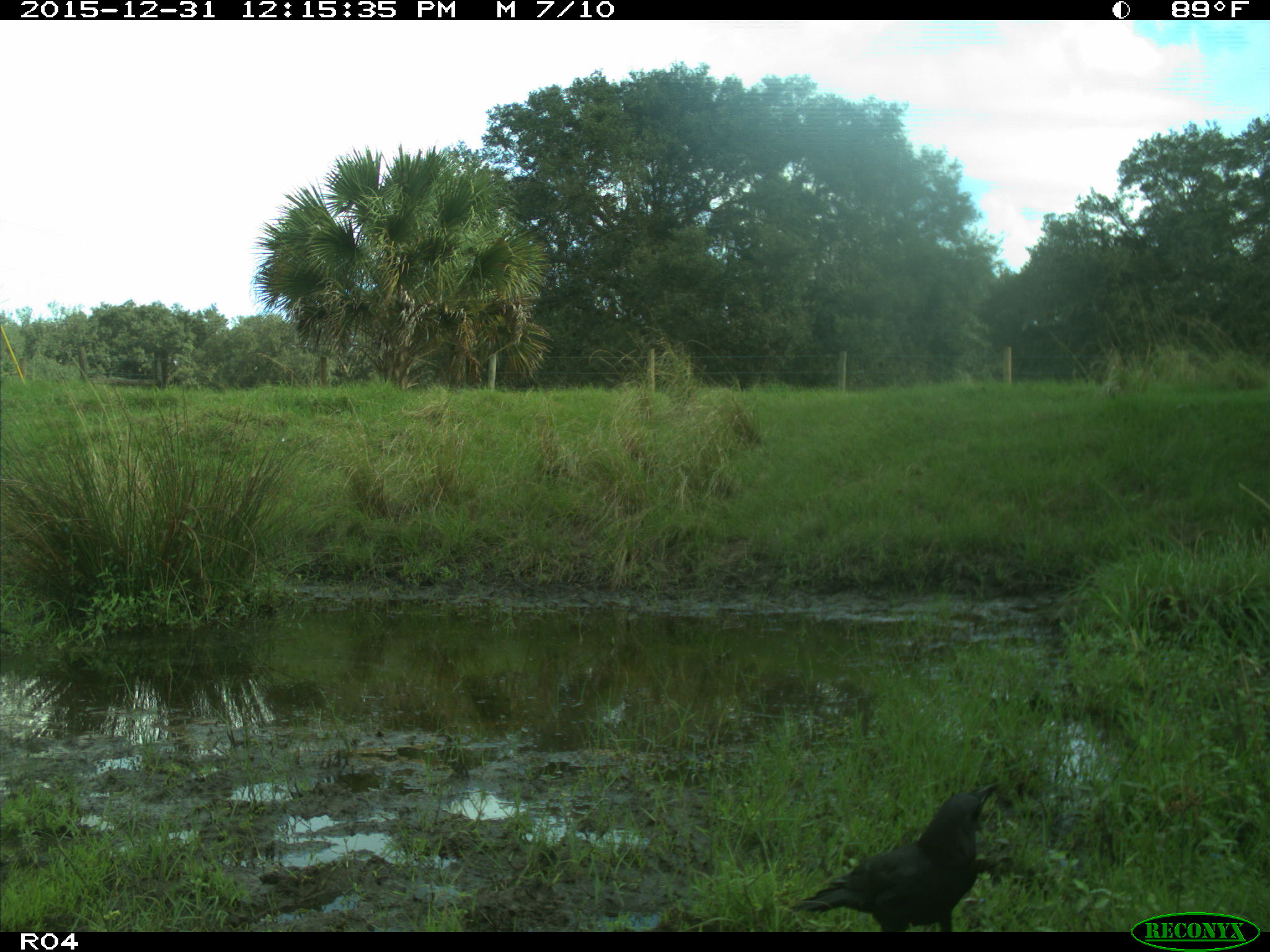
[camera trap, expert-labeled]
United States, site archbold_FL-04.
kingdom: Animalia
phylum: Chordata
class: Aves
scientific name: Aves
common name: birds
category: unidentified bird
Unidentified bird (birds) (Aves).